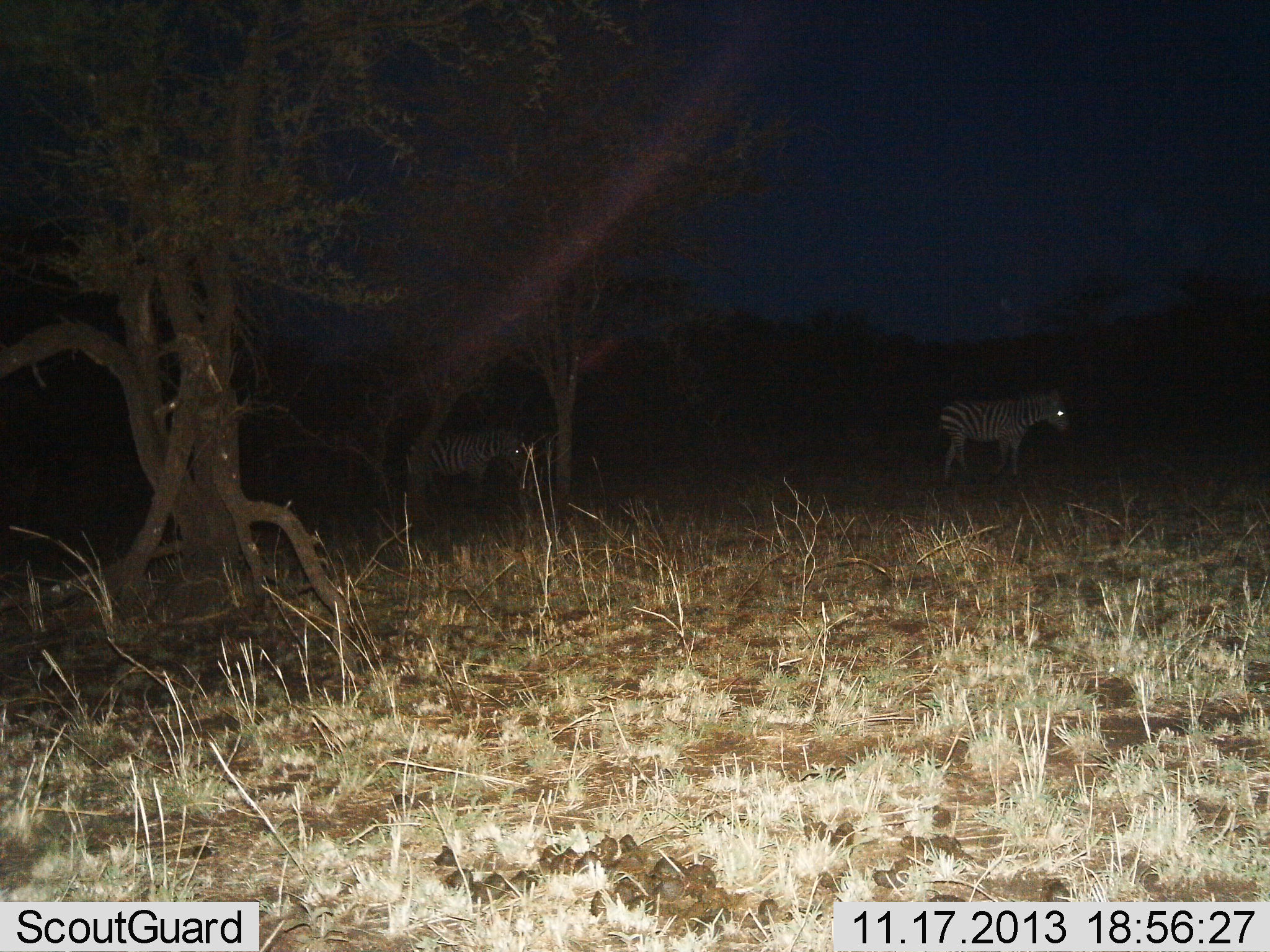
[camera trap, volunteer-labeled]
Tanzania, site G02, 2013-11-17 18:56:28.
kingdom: Animalia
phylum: Chordata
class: Mammalia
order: Perissodactyla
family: Equidae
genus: Equus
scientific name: Equus quagga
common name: plains zebra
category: zebra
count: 2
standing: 70%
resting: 0%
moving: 40%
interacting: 0%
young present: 0%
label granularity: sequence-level